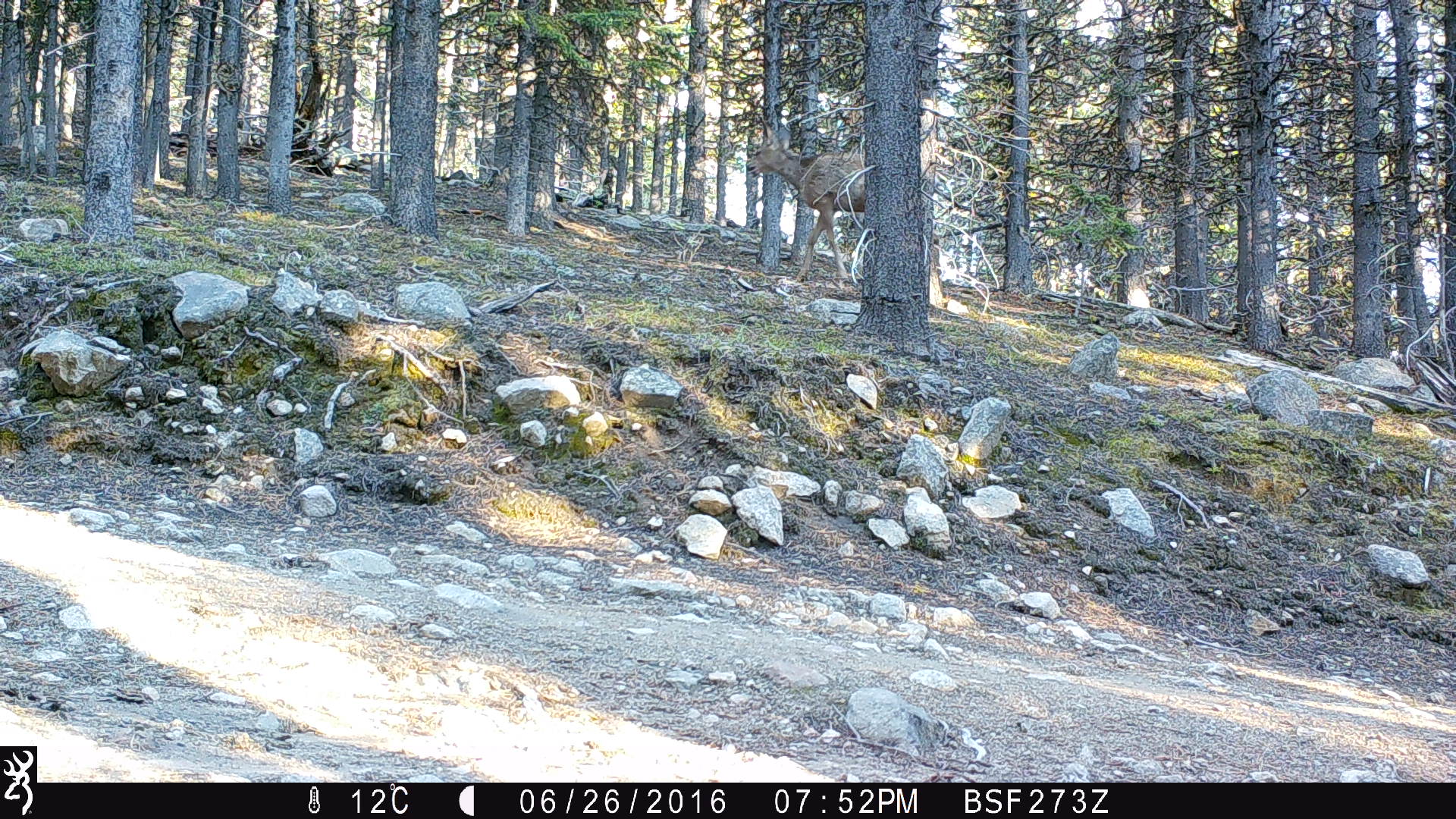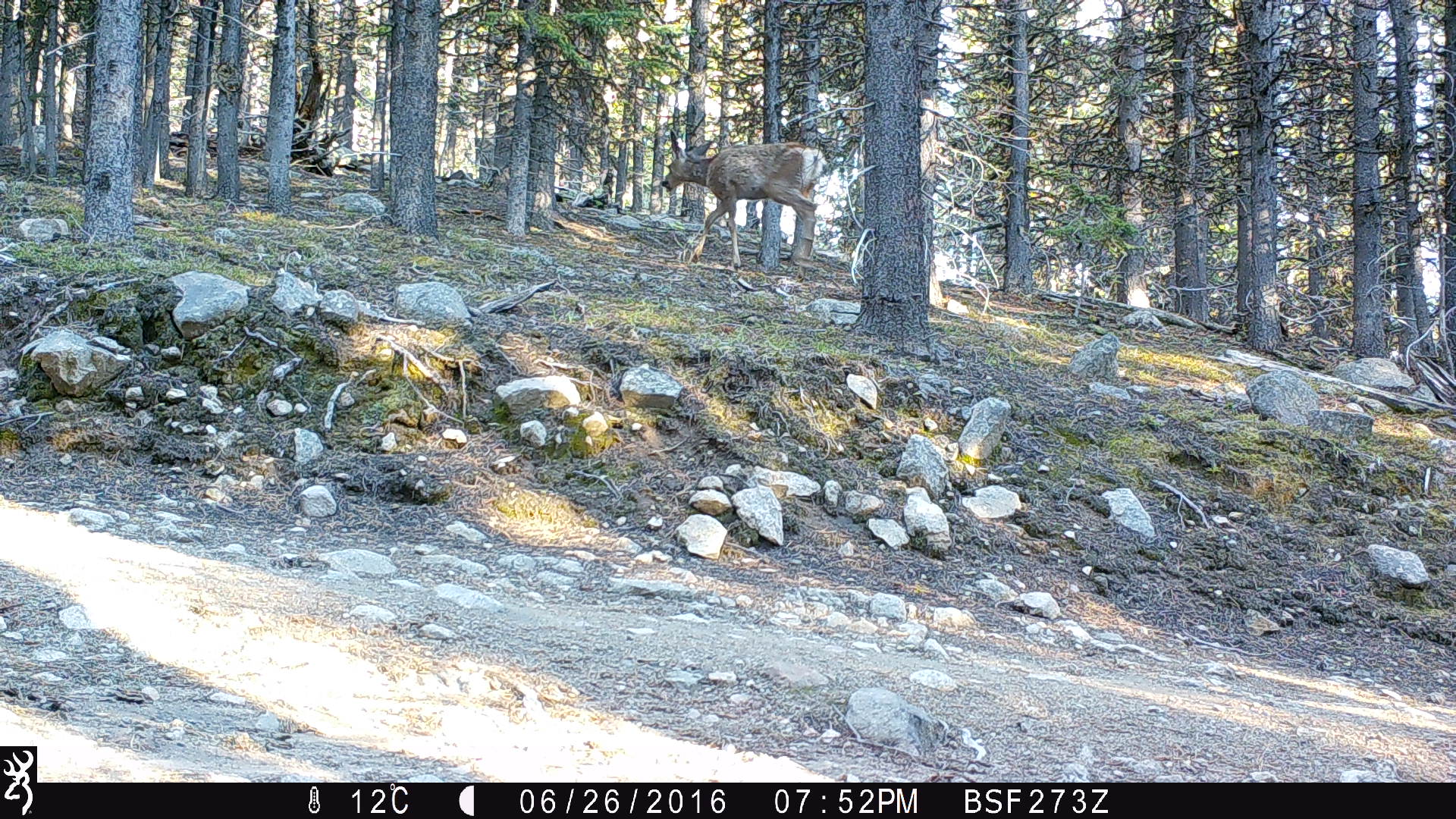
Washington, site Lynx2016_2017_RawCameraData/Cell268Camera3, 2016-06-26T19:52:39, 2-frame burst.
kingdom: Animalia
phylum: Chordata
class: Mammalia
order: Artiodactyla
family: Cervidae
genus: Odocoileus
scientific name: Odocoileus hemionus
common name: mule deer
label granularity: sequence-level